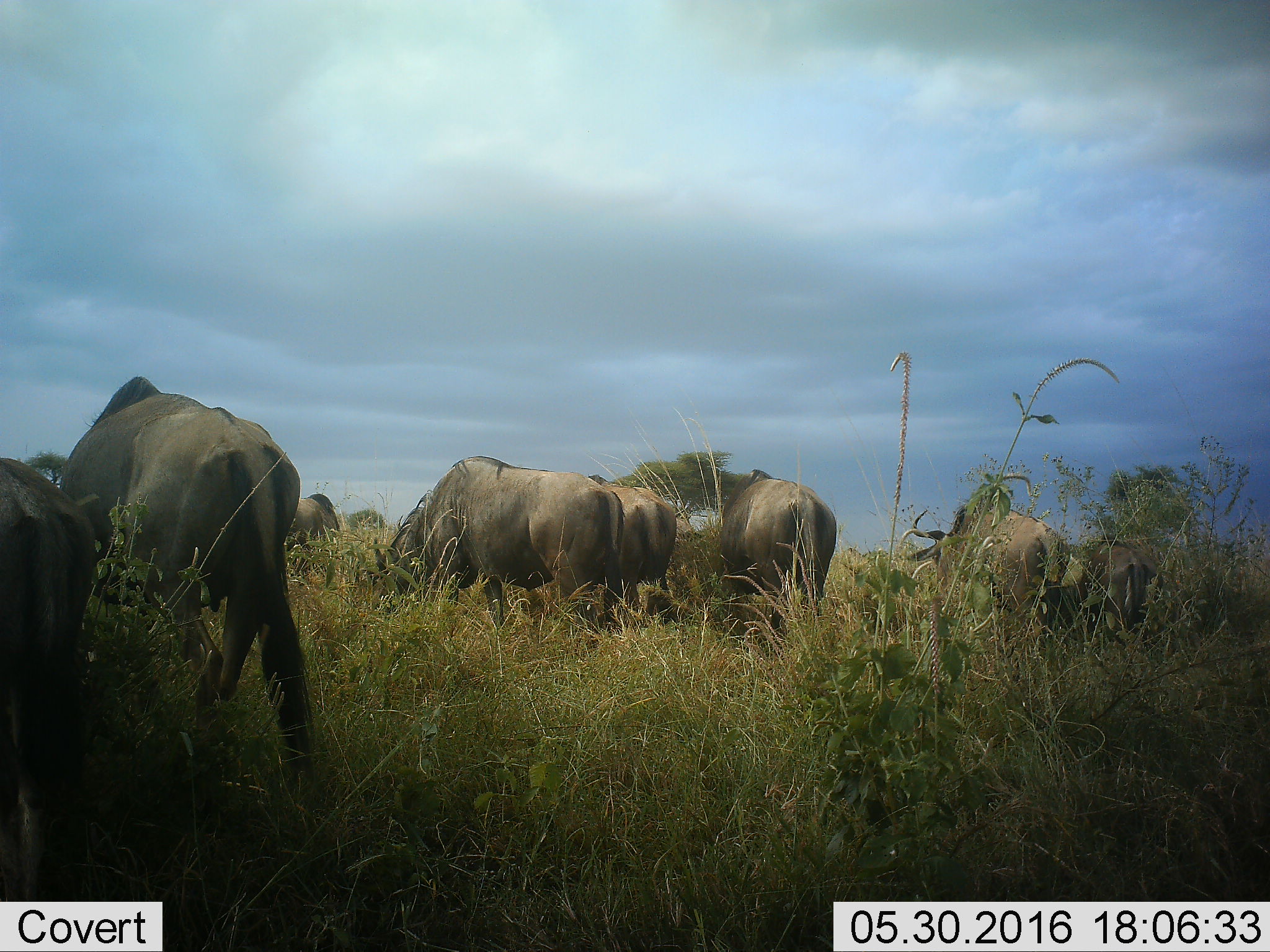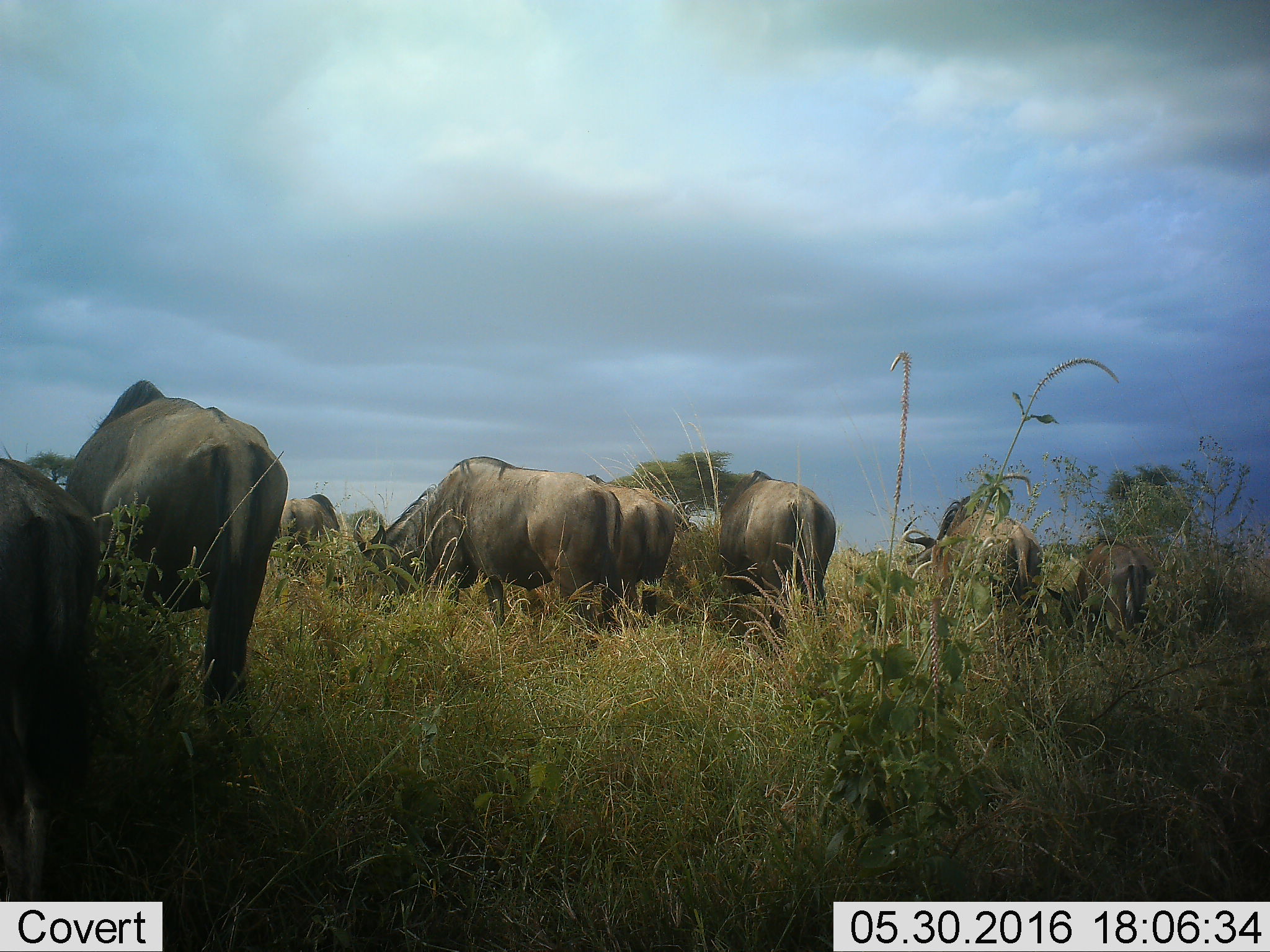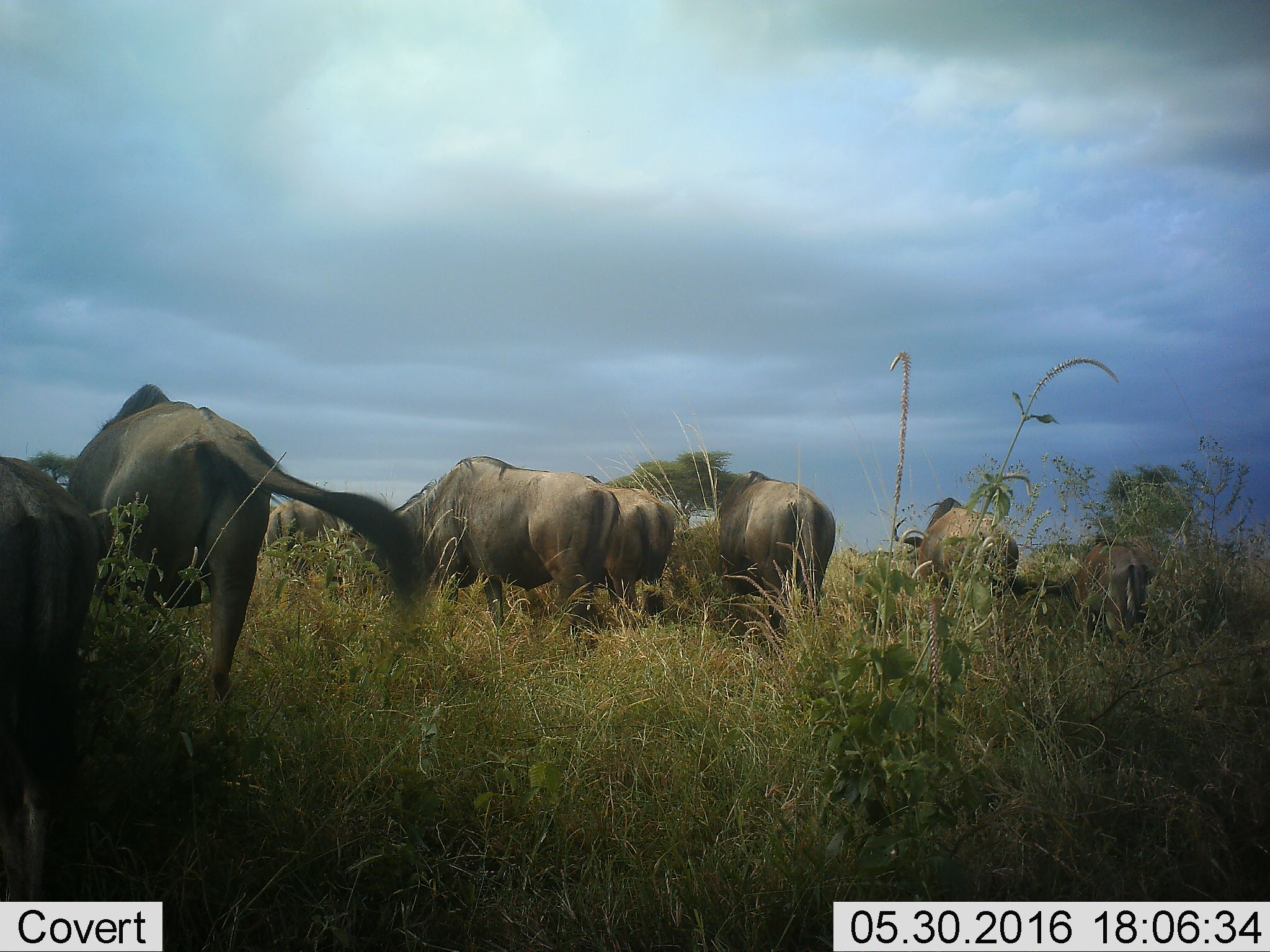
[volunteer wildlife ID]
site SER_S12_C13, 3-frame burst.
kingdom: Animalia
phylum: Chordata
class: Mammalia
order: Artiodactyla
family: Bovidae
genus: Connochaetes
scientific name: Connochaetes taurinus taurinus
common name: blue wildebeest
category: wildebeestblue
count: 8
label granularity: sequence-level